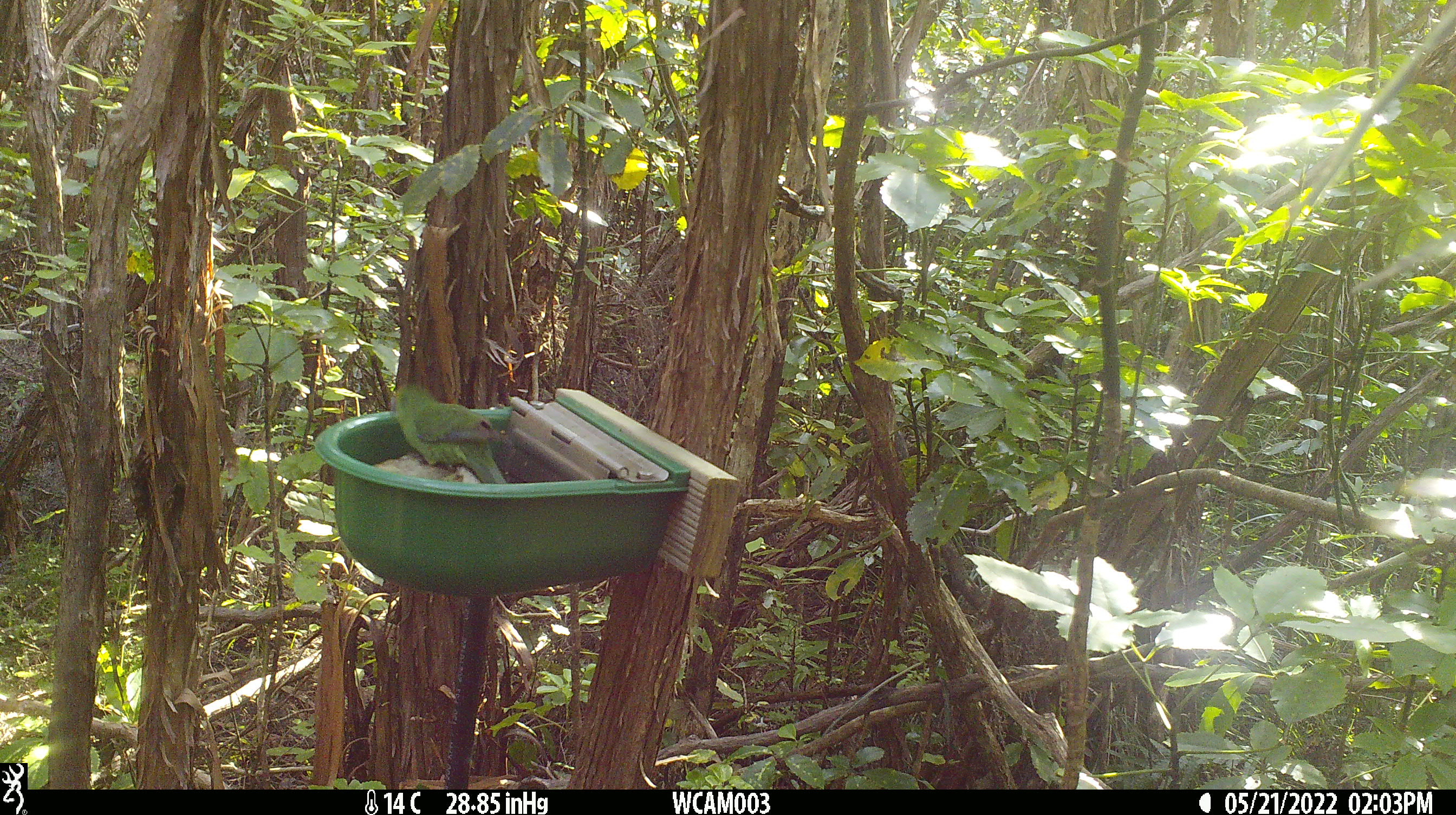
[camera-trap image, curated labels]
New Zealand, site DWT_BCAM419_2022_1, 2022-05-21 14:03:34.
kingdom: Animalia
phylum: Chordata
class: Aves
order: Psittaciformes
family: Psittaculidae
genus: Cyanoramphus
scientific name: Cyanoramphus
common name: parakeet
Parakeet (Cyanoramphus).